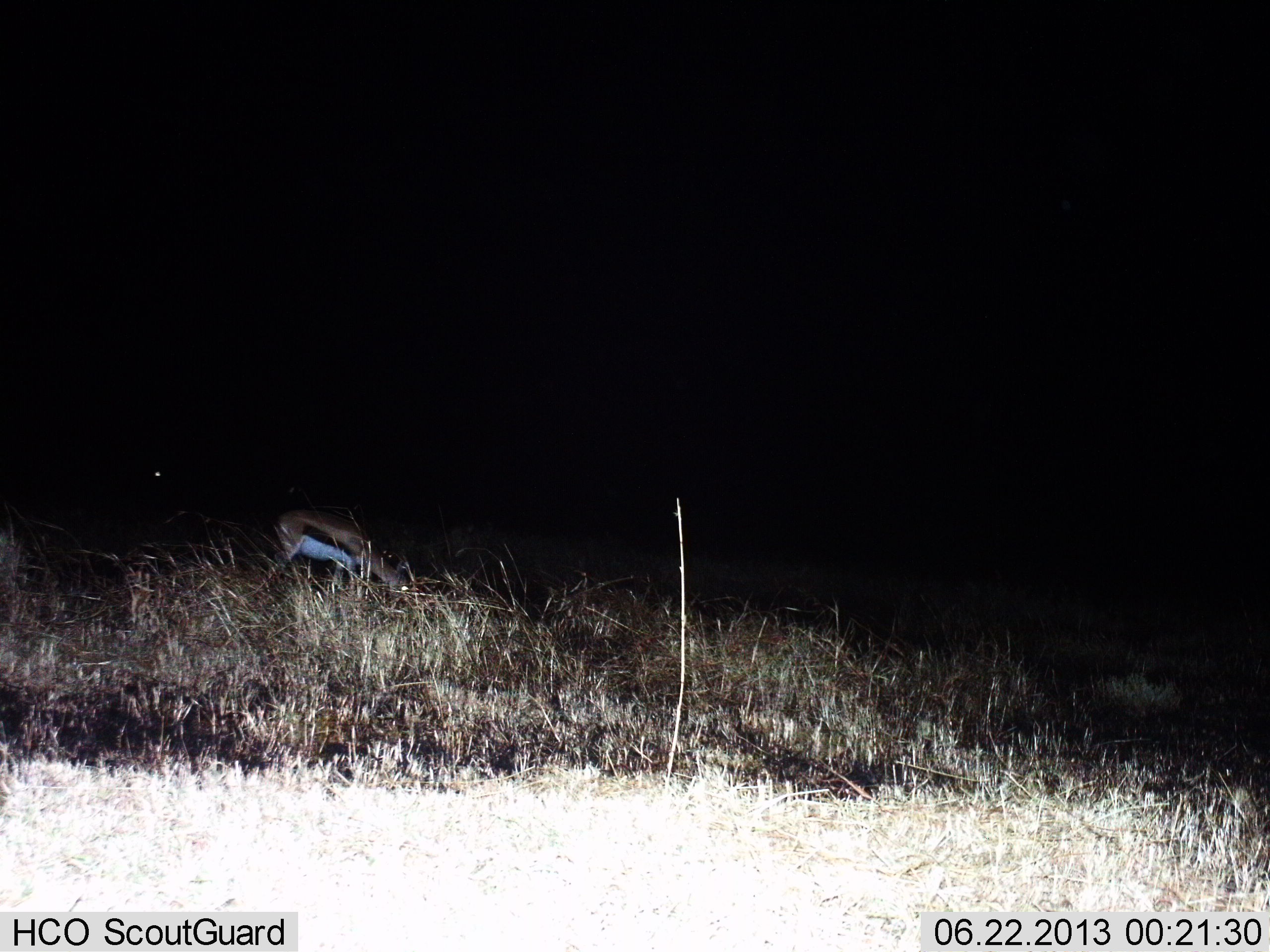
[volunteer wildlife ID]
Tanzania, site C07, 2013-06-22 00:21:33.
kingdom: Animalia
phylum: Chordata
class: Mammalia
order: Artiodactyla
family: Bovidae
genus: Eudorcas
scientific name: Eudorcas thomsonii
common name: thomson's gazelle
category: gazellethomsons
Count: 1.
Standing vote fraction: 40%.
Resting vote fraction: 0%.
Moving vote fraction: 0%.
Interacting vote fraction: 0%.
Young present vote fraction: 0%.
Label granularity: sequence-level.